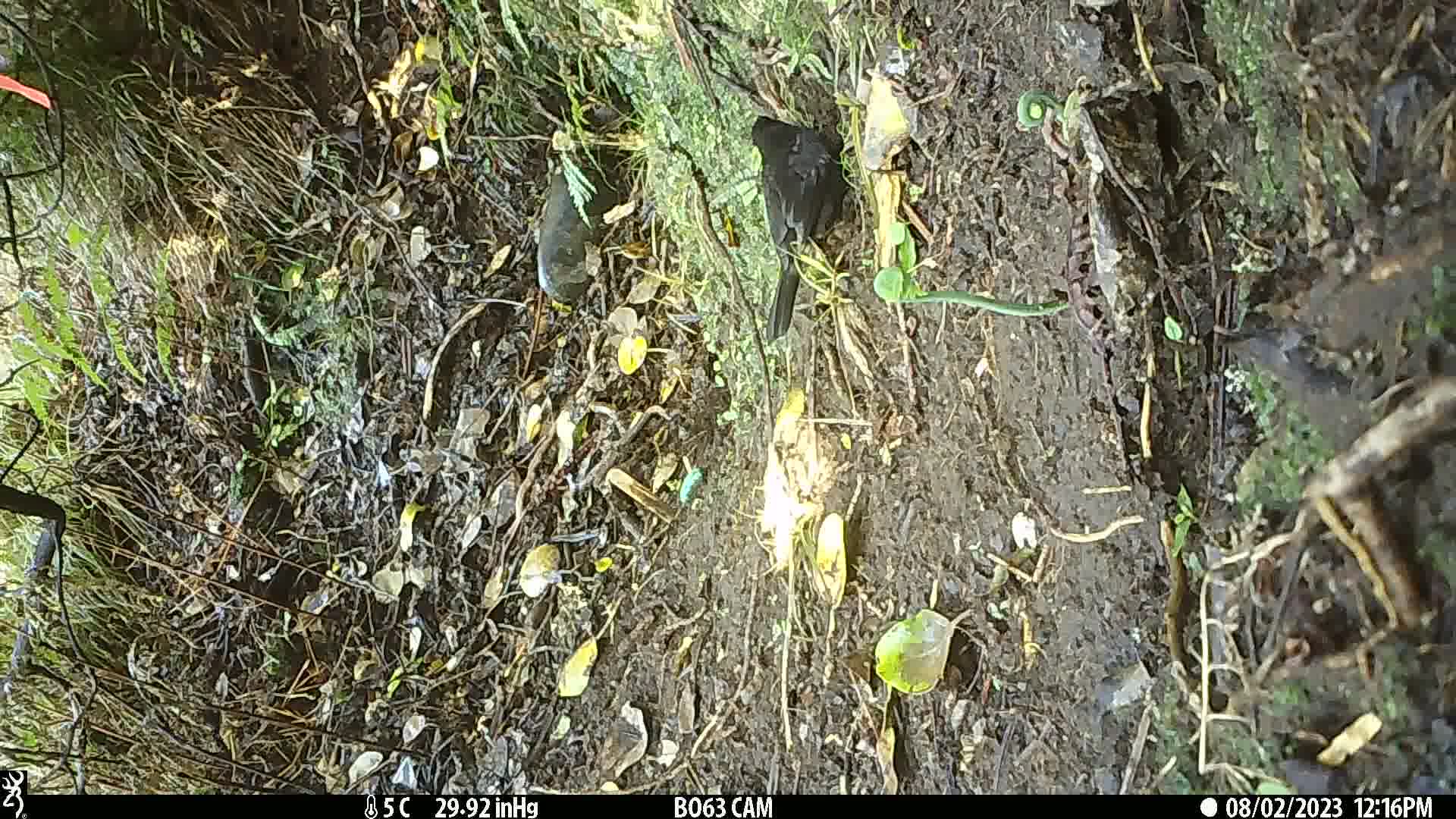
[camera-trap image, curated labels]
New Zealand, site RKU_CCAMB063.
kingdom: Animalia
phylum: Chordata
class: Aves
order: Passeriformes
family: Turdidae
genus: Turdus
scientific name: Turdus merula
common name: eurasian blackbird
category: blackbird